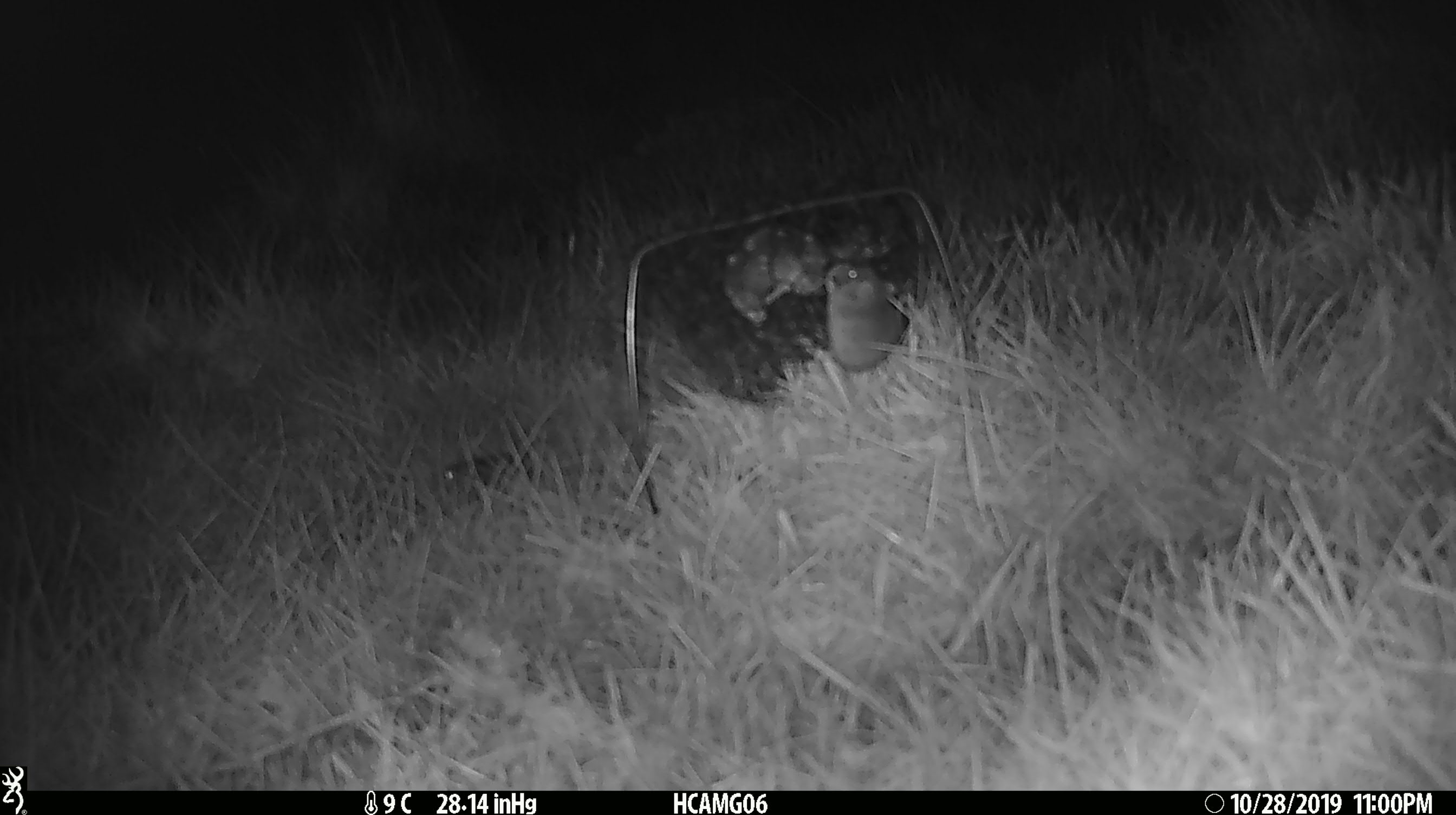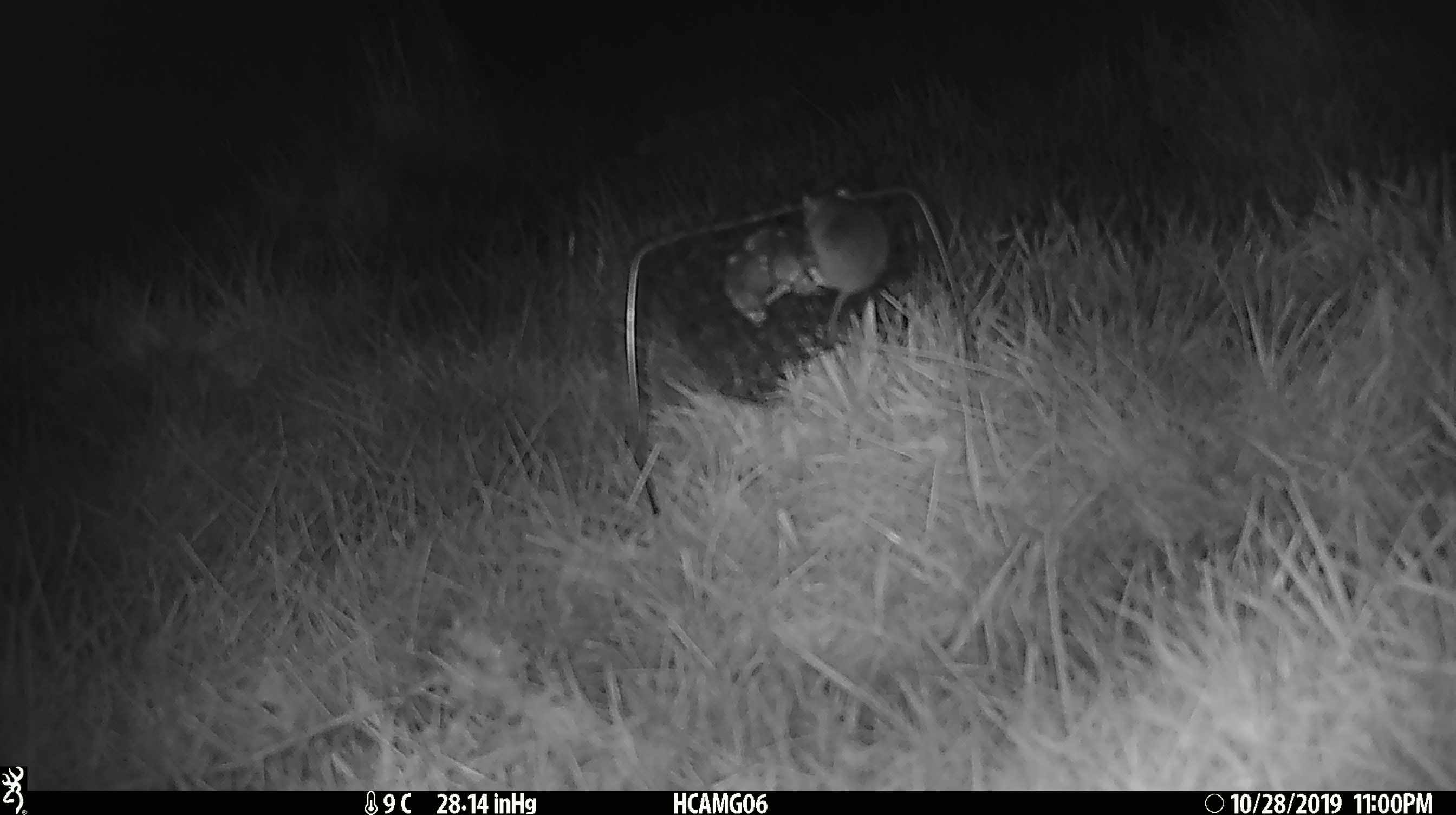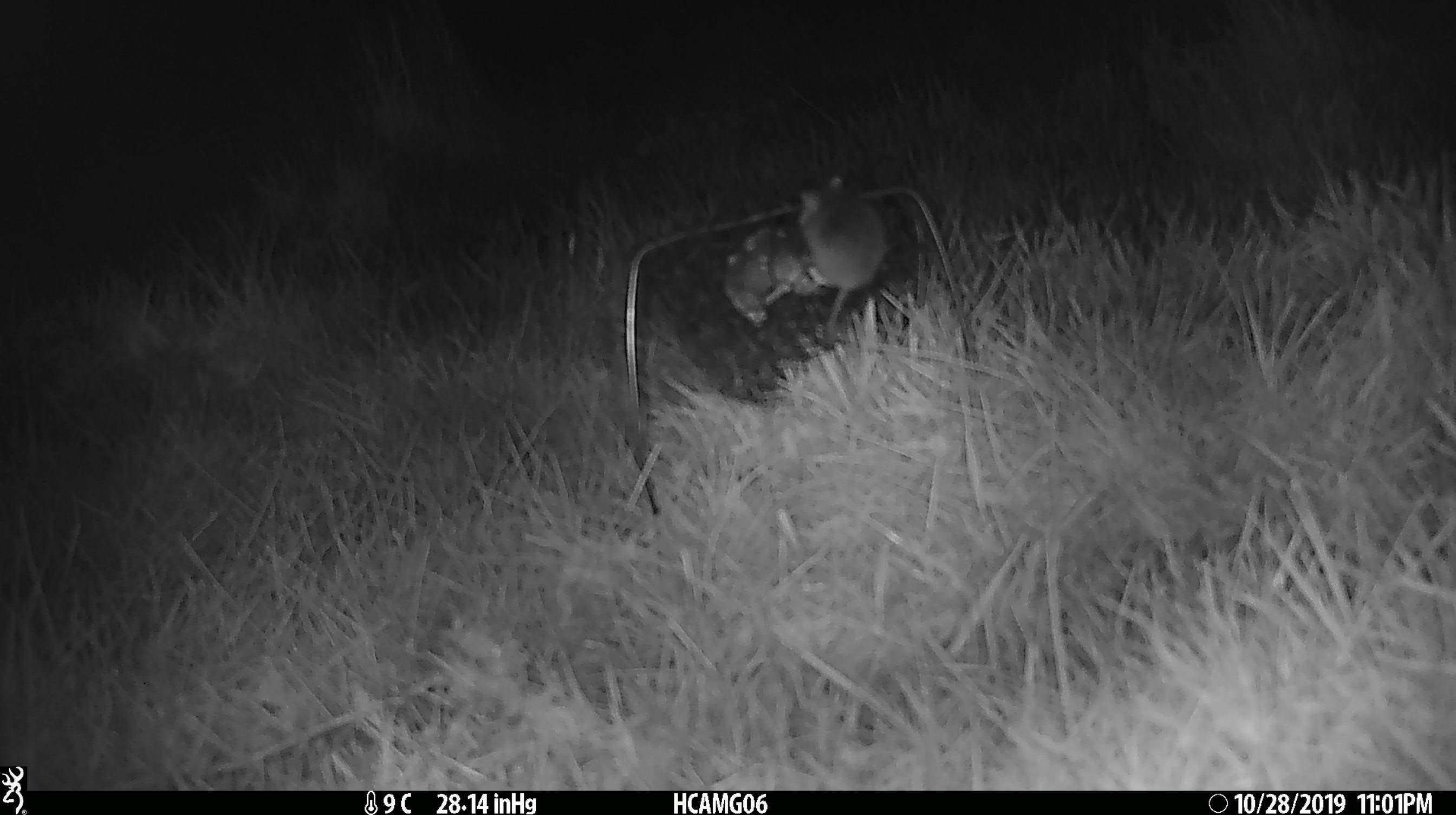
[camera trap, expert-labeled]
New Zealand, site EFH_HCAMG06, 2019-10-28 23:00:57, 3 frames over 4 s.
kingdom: Animalia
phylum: Chordata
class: Mammalia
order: Rodentia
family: Muridae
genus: Mus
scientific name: Mus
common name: mouse